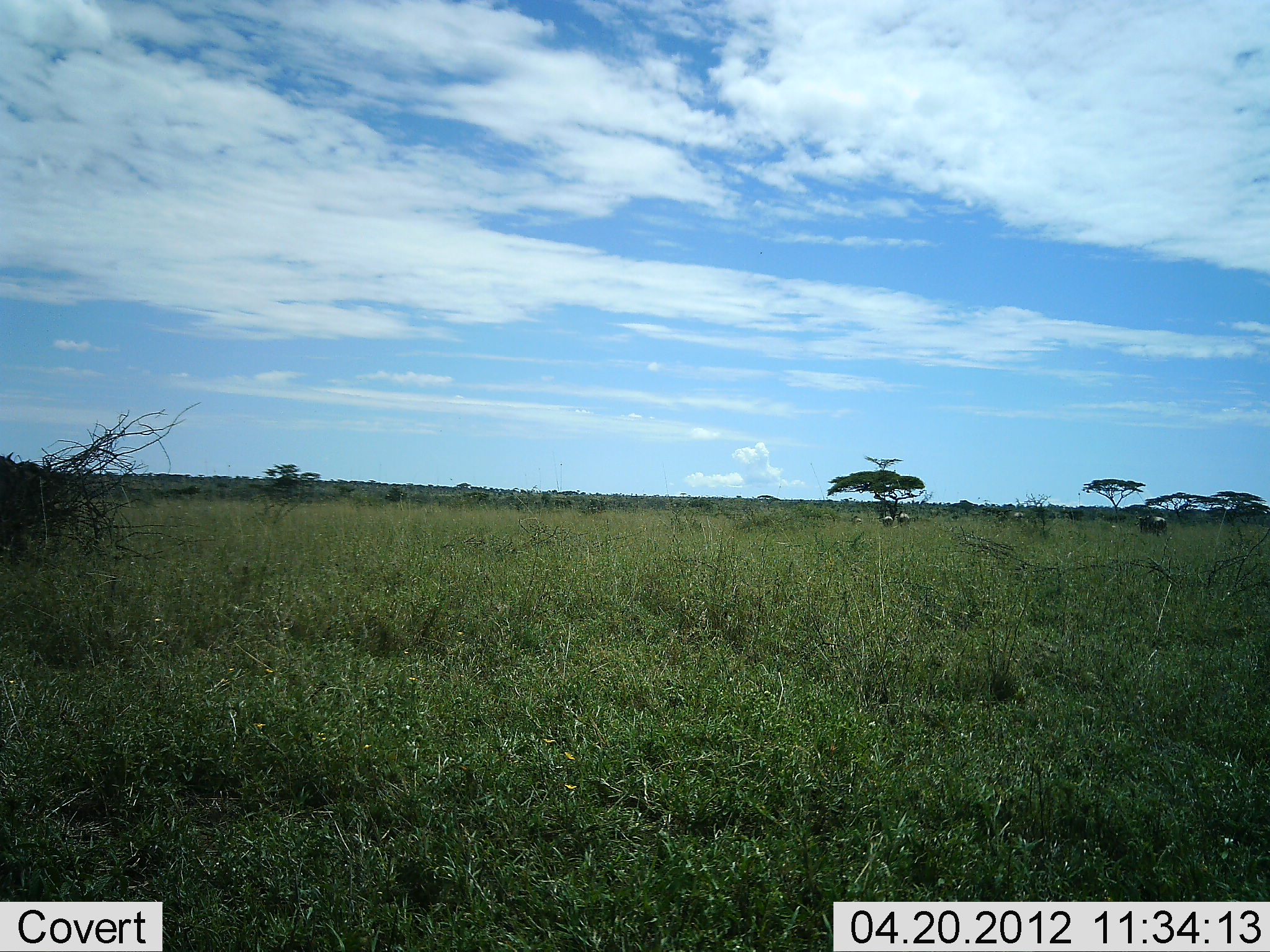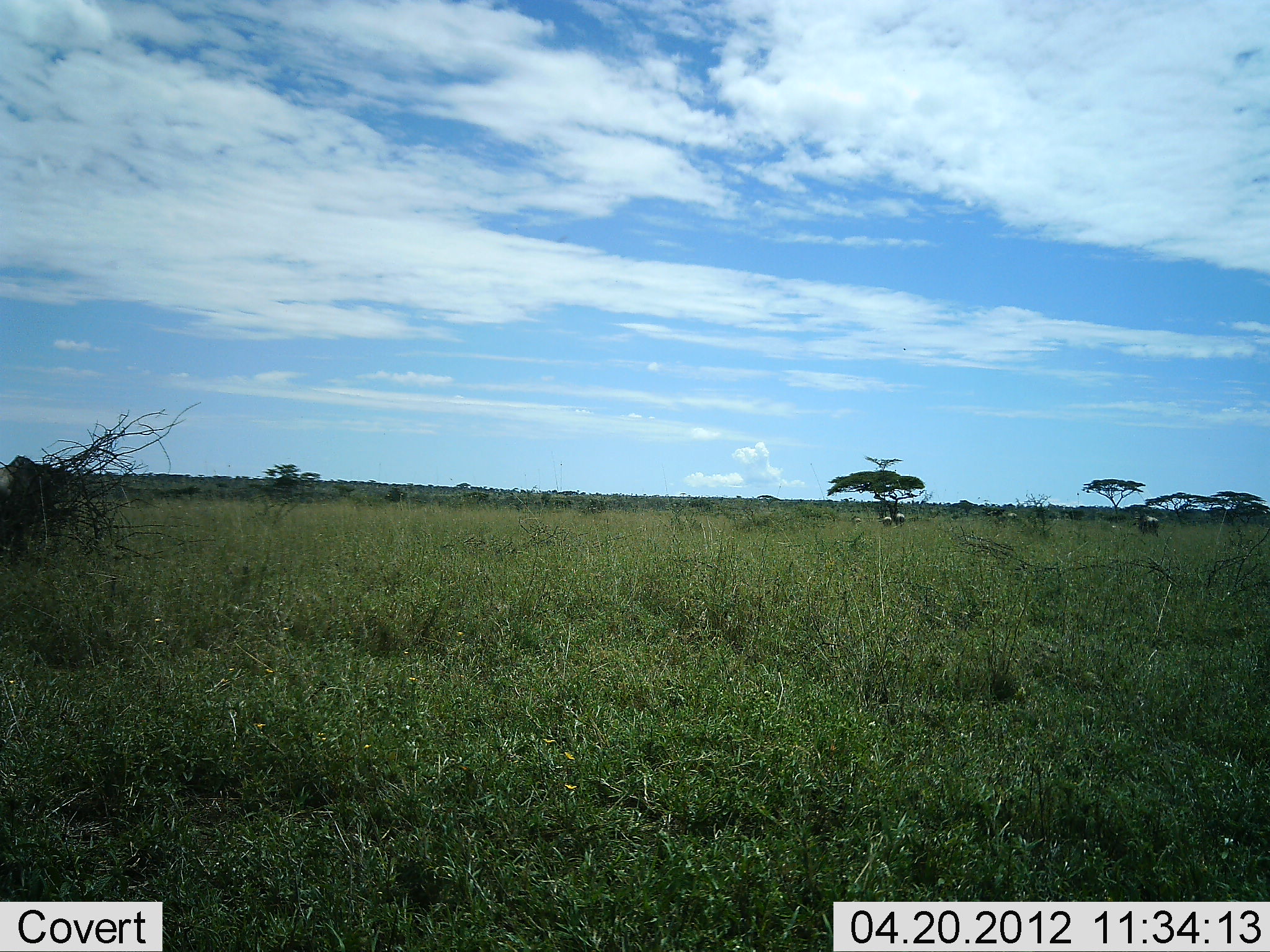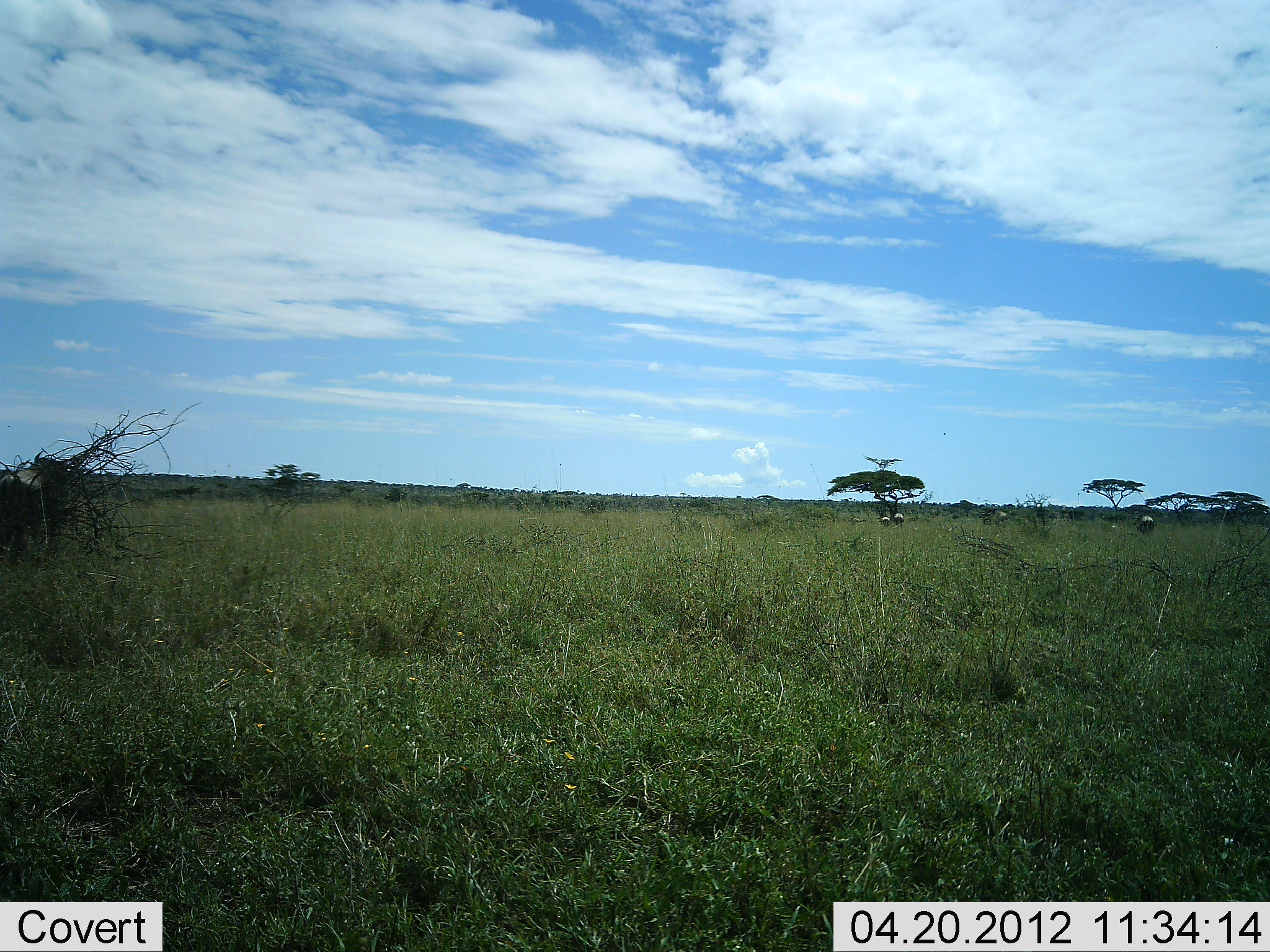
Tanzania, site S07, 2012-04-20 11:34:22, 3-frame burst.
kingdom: Animalia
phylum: Chordata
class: Mammalia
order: Artiodactyla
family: Bovidae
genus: Connochaetes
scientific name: Connochaetes taurinus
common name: blue wildebeest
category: wildebeest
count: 5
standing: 26%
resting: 0%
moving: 79%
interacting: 0%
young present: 0%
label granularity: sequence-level